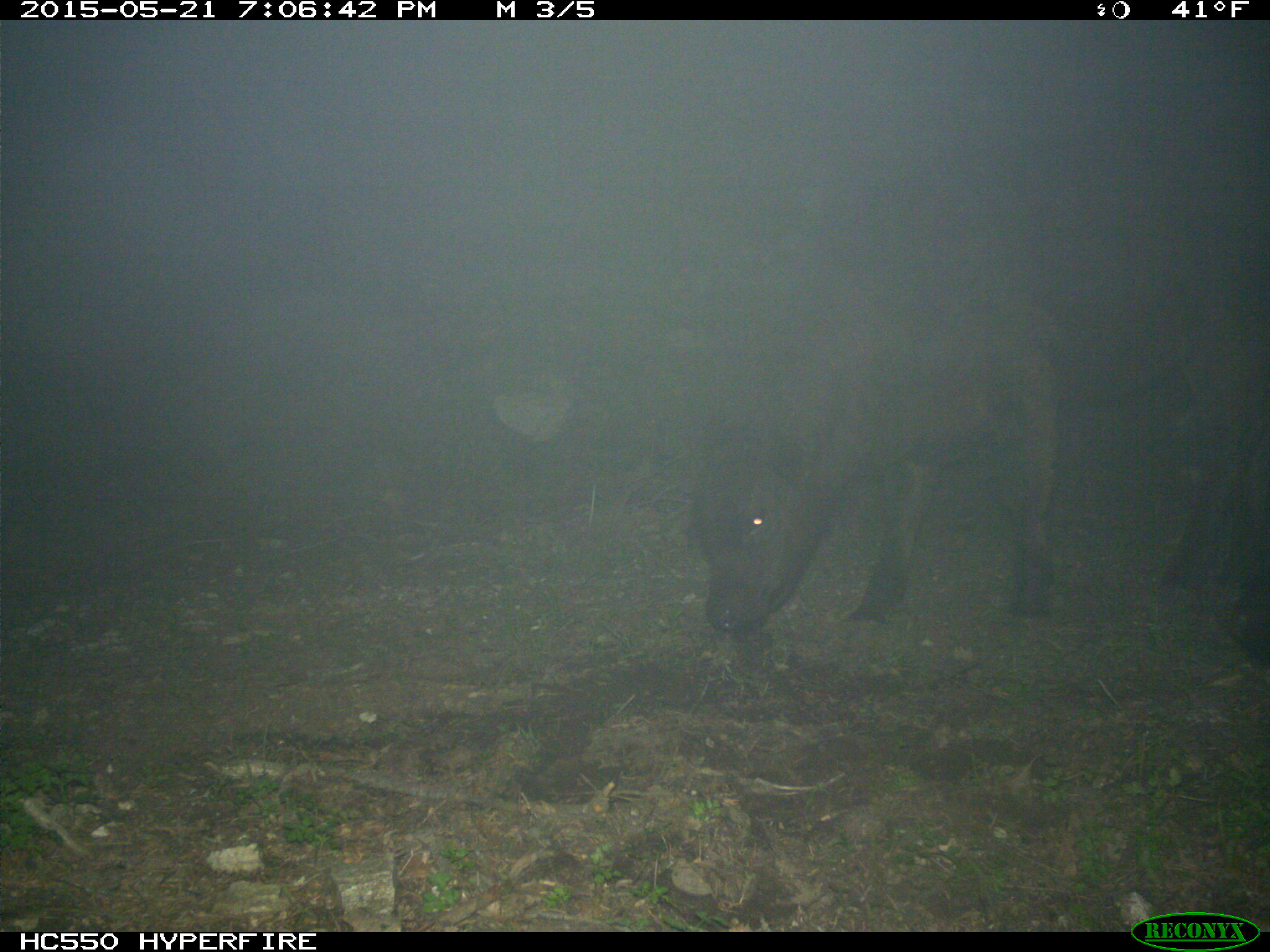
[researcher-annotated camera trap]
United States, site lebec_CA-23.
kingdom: Animalia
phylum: Chordata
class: Mammalia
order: Artiodactyla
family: Bovidae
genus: Bos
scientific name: Bos taurus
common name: domestic cow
Bos taurus (domestic cow).